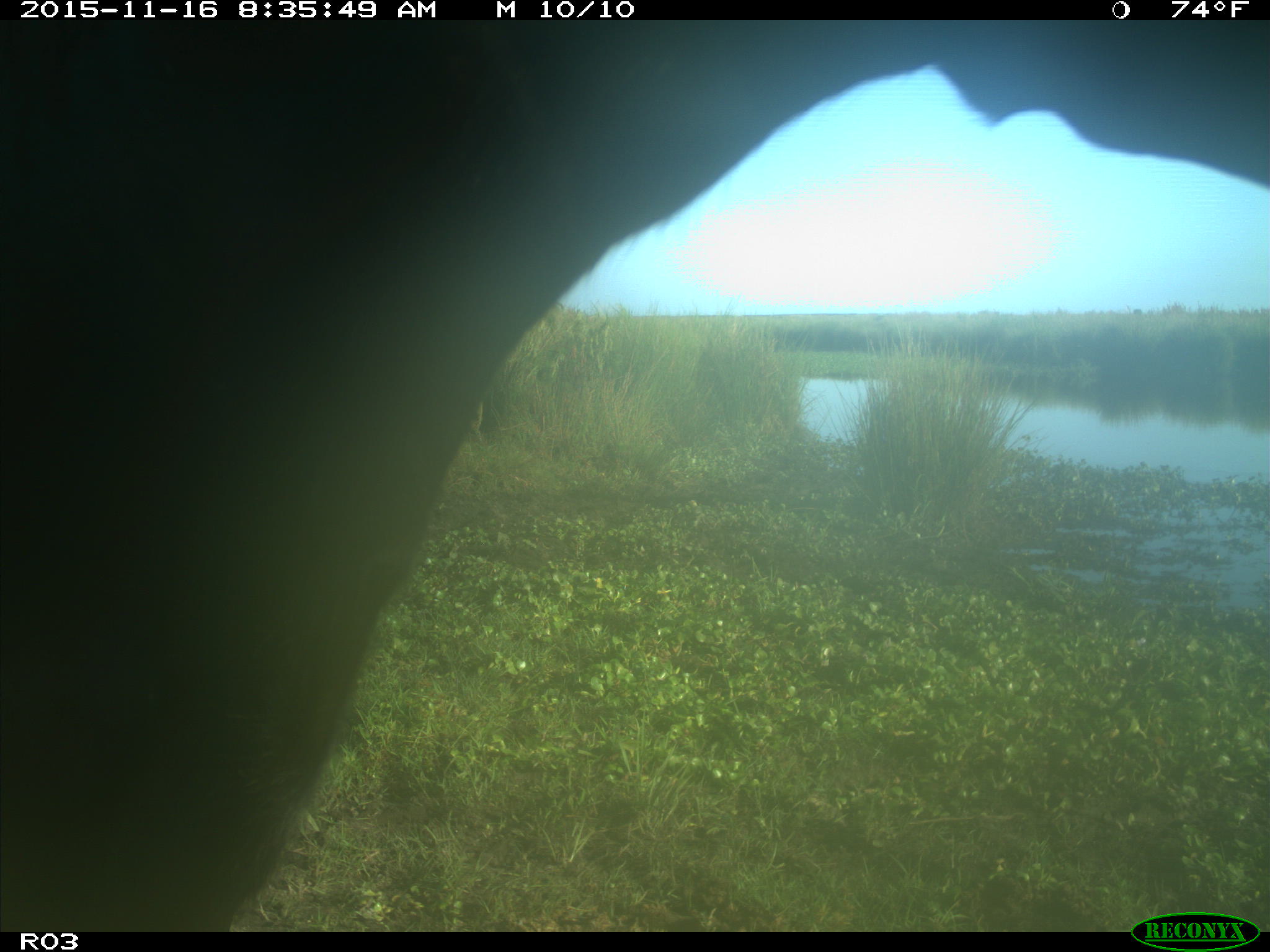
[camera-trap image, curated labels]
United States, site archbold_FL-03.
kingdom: Animalia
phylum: Chordata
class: Mammalia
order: Artiodactyla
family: Bovidae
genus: Bos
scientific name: Bos taurus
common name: domestic cow